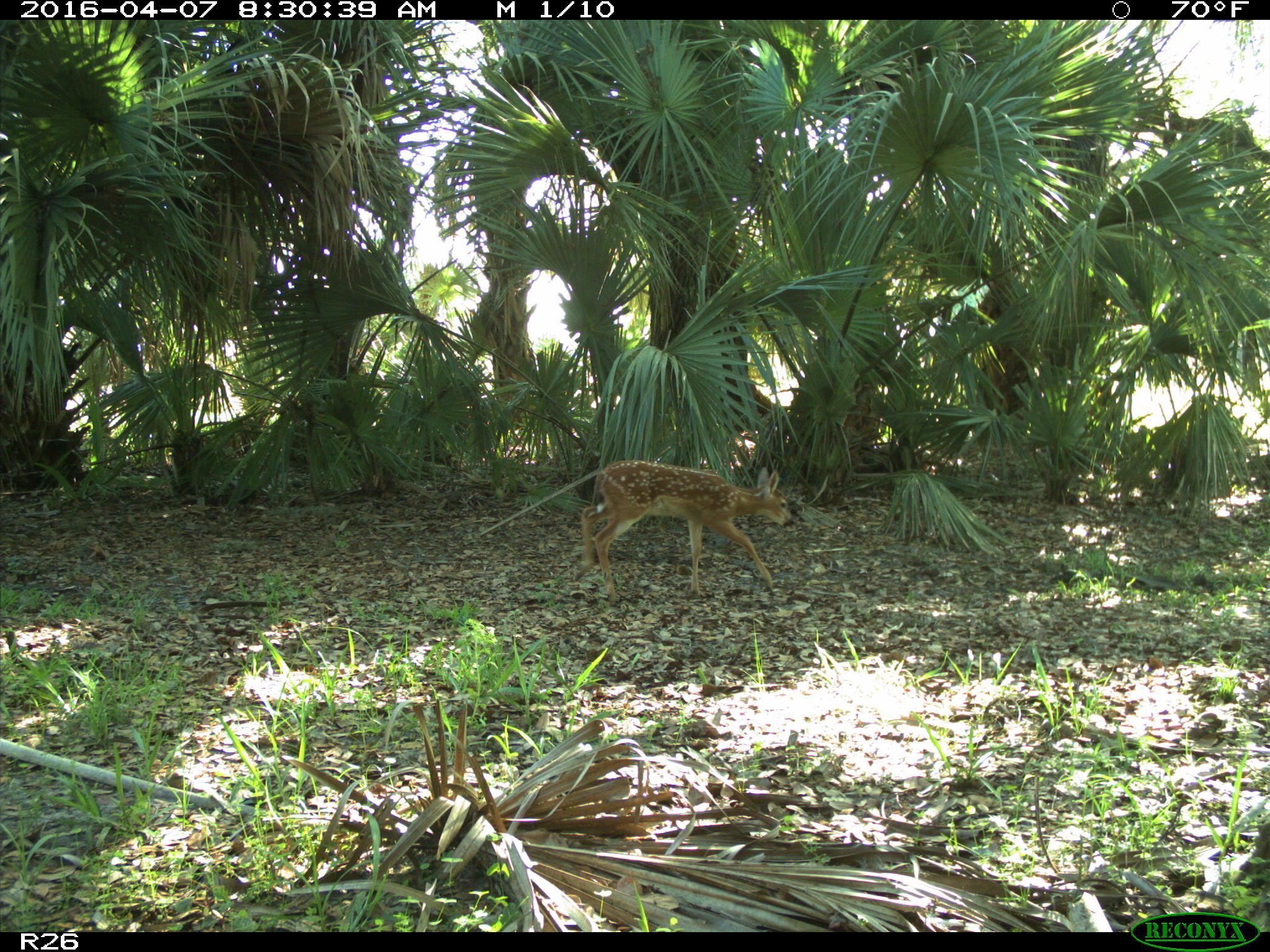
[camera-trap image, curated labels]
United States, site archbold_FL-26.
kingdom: Animalia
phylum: Chordata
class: Mammalia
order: Artiodactyla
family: Cervidae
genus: Odocoileus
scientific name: Odocoileus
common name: deer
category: unidentified deer